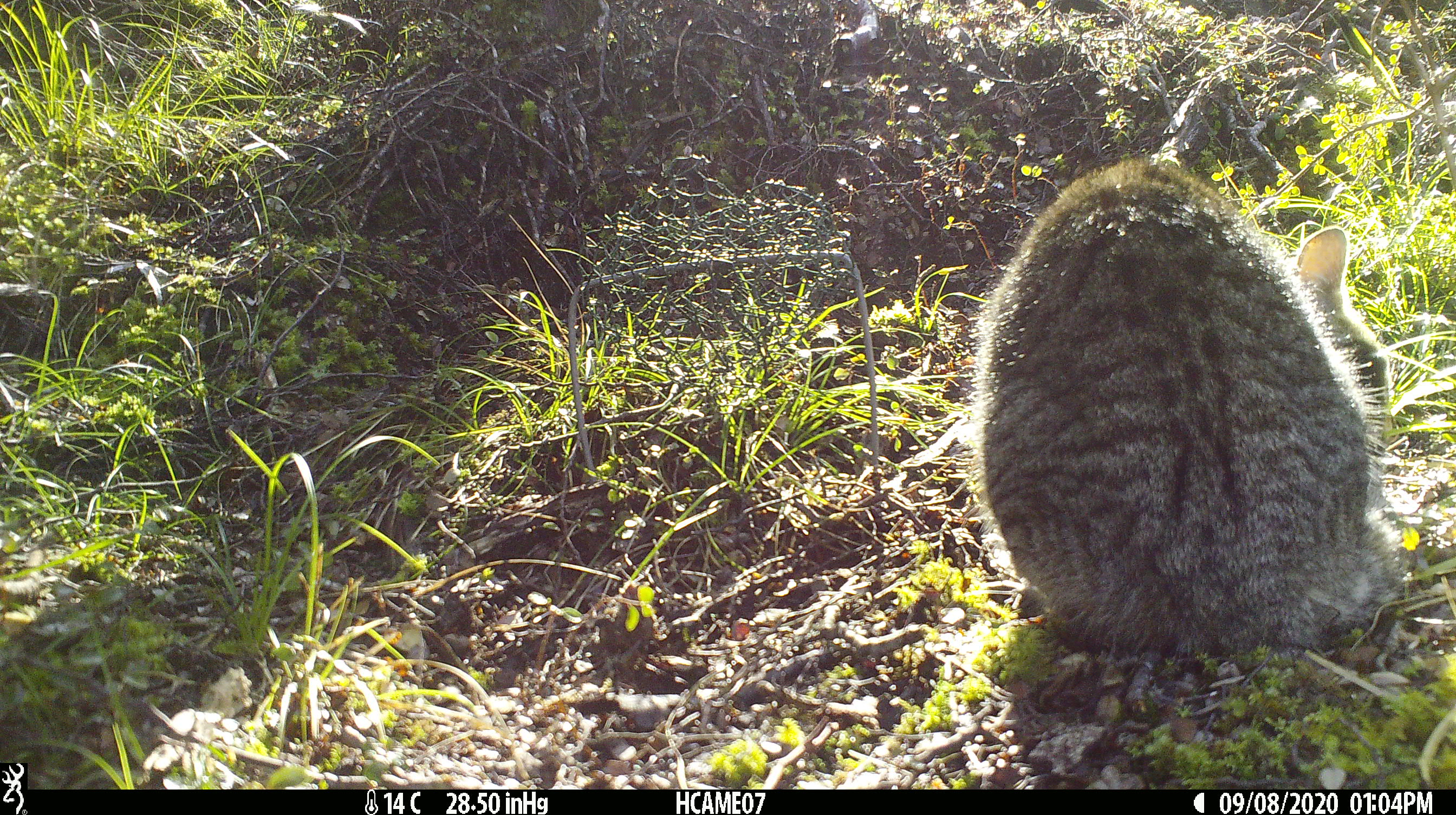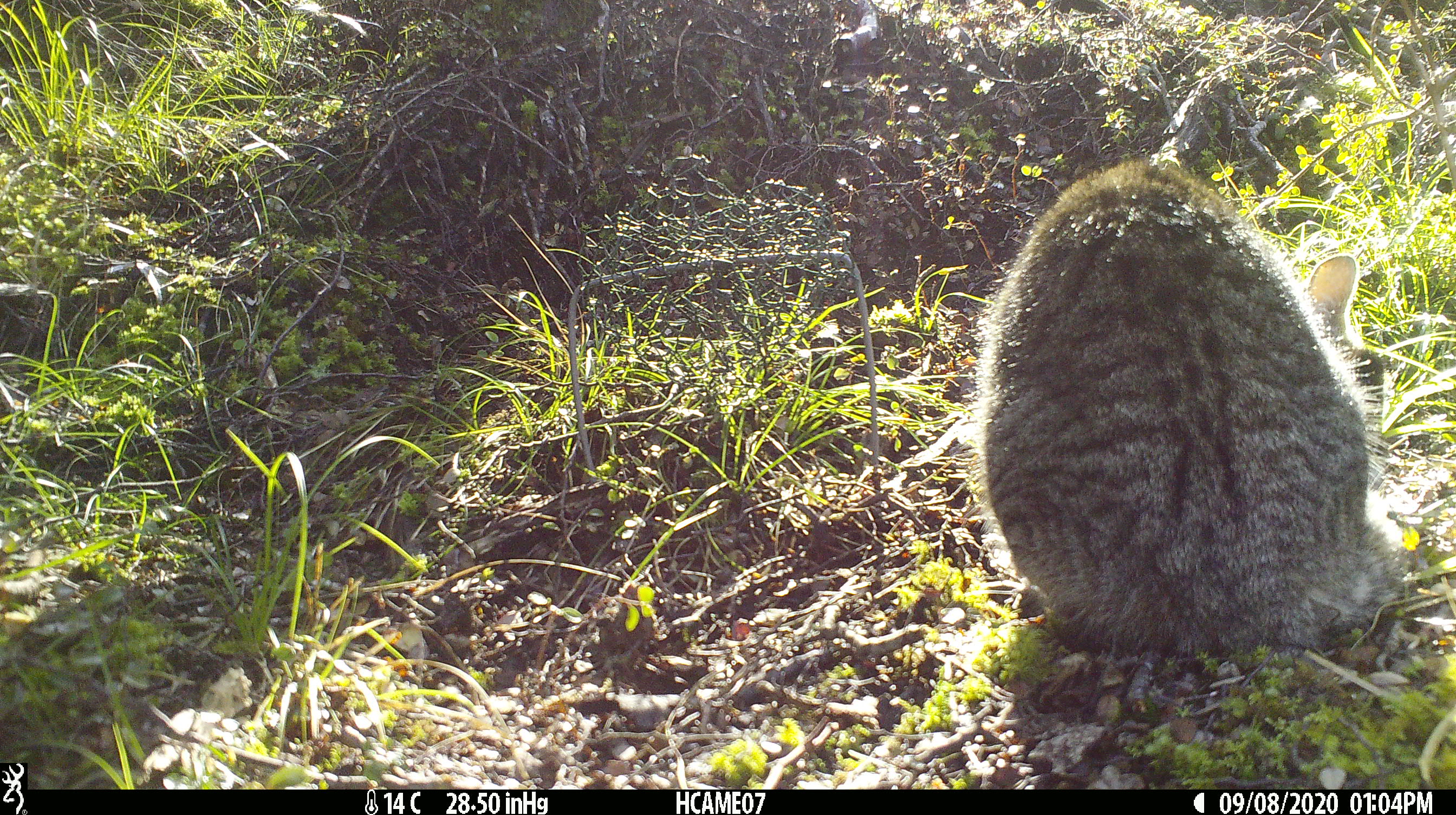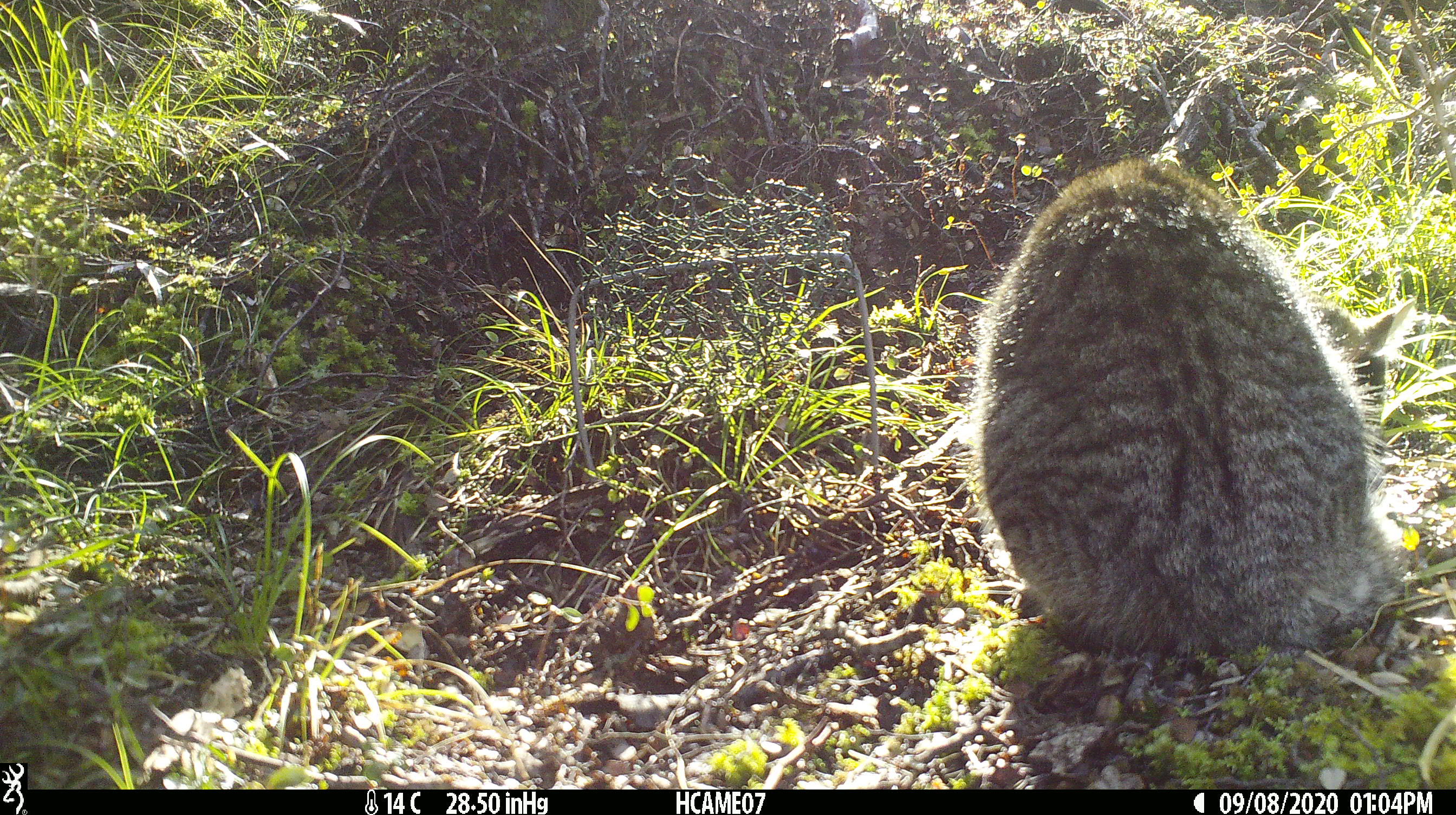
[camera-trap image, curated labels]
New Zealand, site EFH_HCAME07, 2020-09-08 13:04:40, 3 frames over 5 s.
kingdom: Animalia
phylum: Chordata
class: Mammalia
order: Carnivora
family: Felidae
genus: Felis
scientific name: Felis catus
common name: domestic cat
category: cat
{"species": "cat (domestic cat) (Felis catus)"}